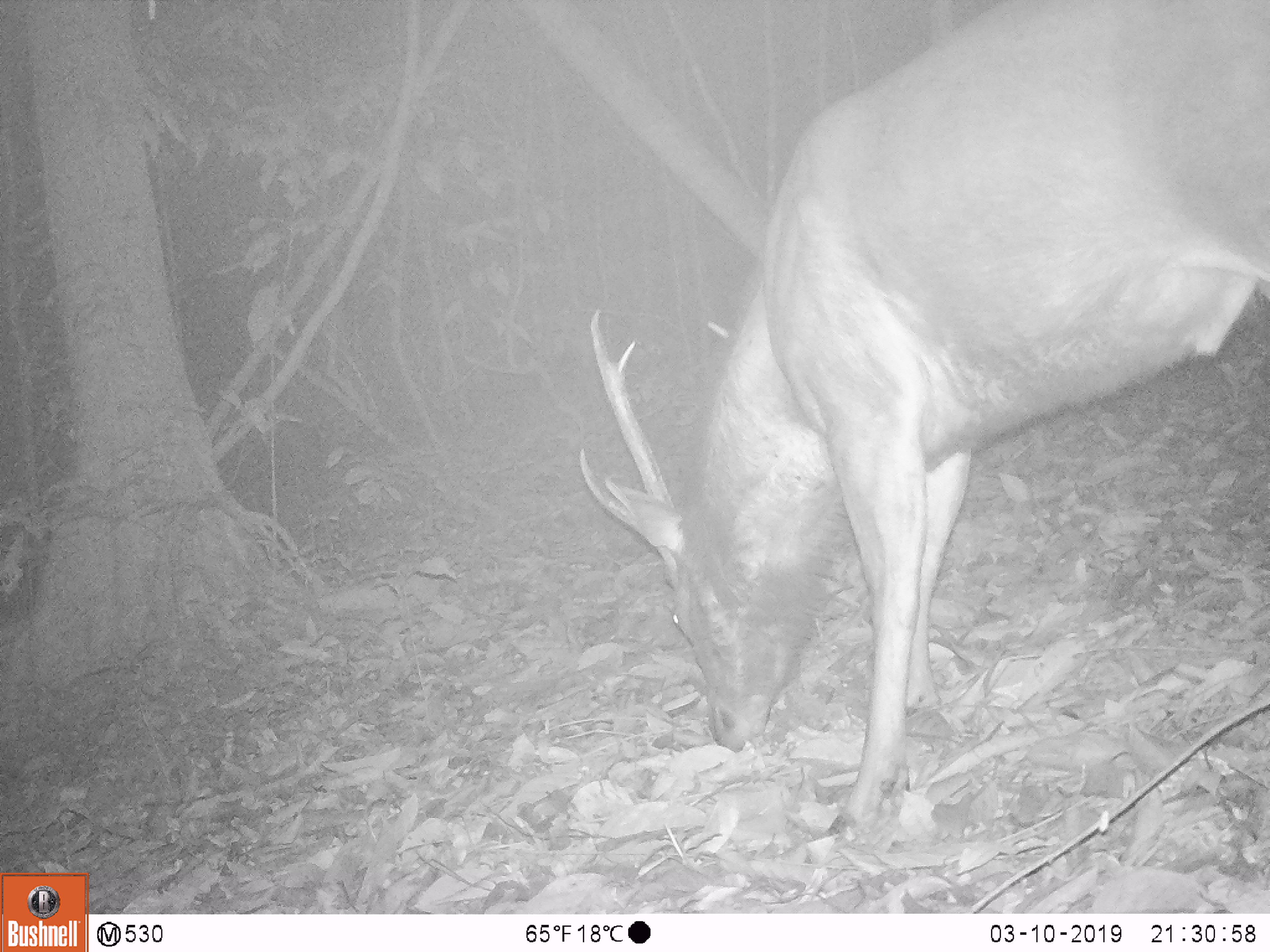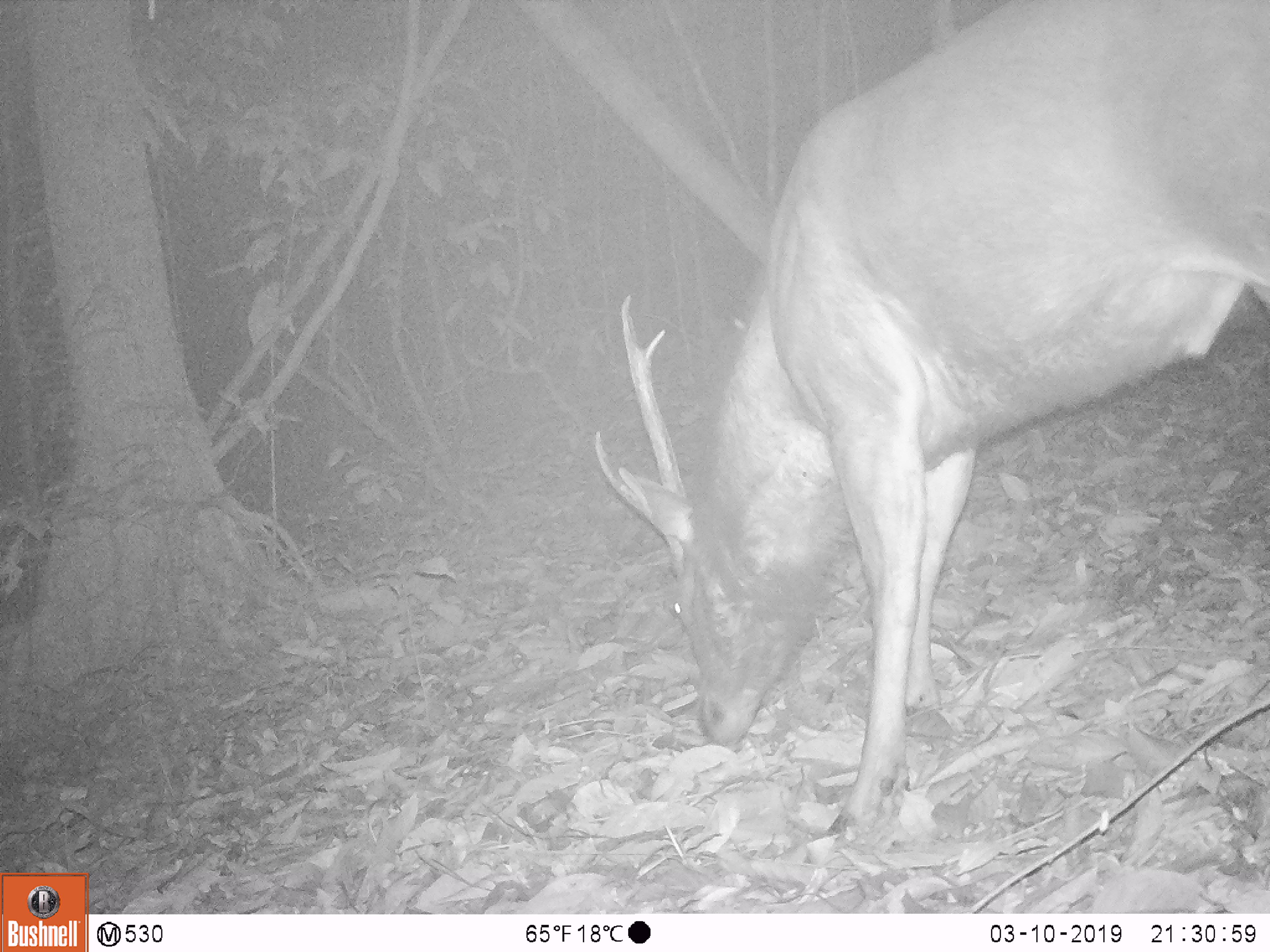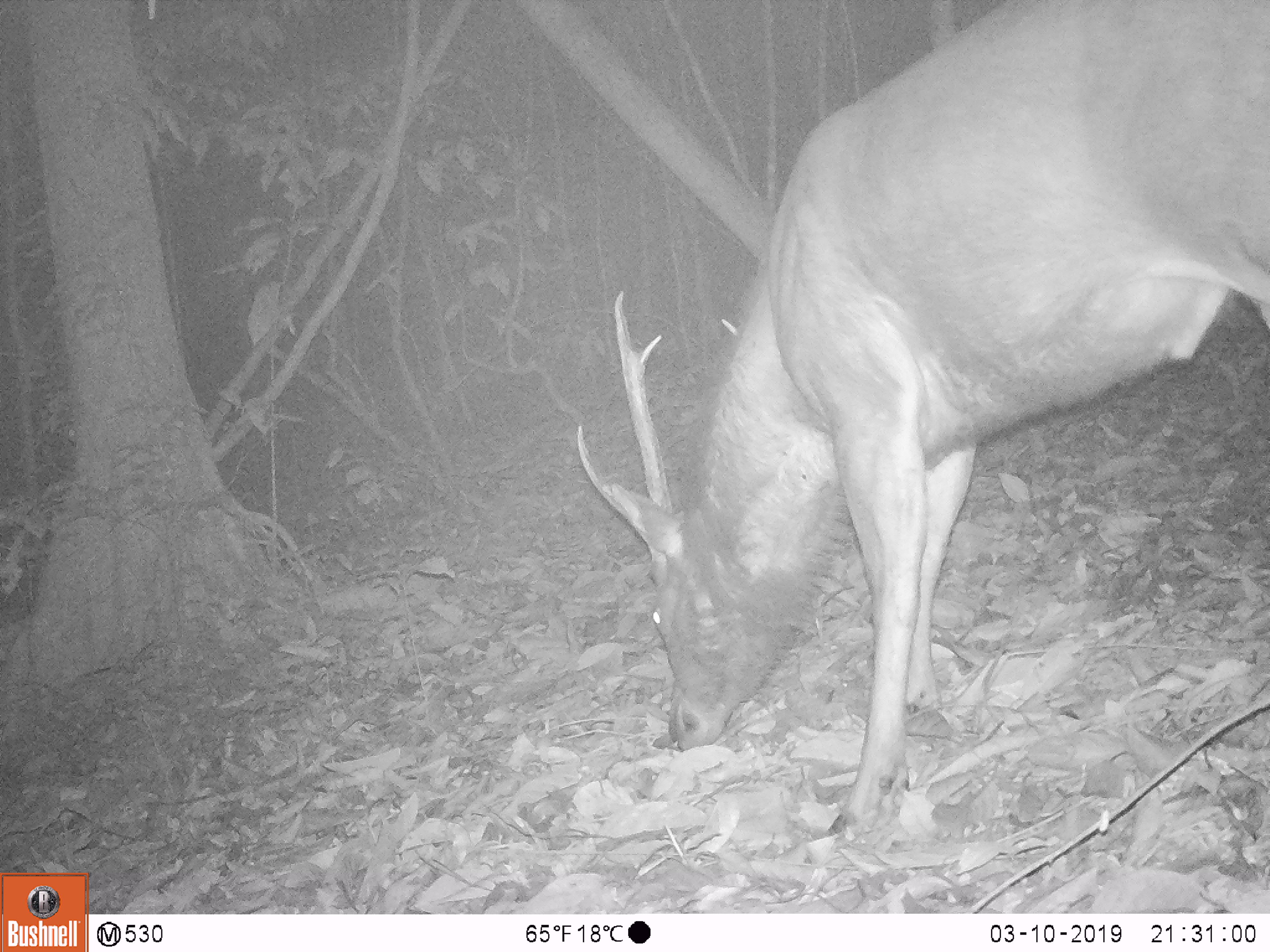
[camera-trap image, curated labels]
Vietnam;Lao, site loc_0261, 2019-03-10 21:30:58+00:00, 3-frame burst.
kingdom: Animalia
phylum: Chordata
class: Mammalia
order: Artiodactyla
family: Cervidae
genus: Rusa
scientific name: Rusa unicolor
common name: sambar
Sambar (Rusa unicolor). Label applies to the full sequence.